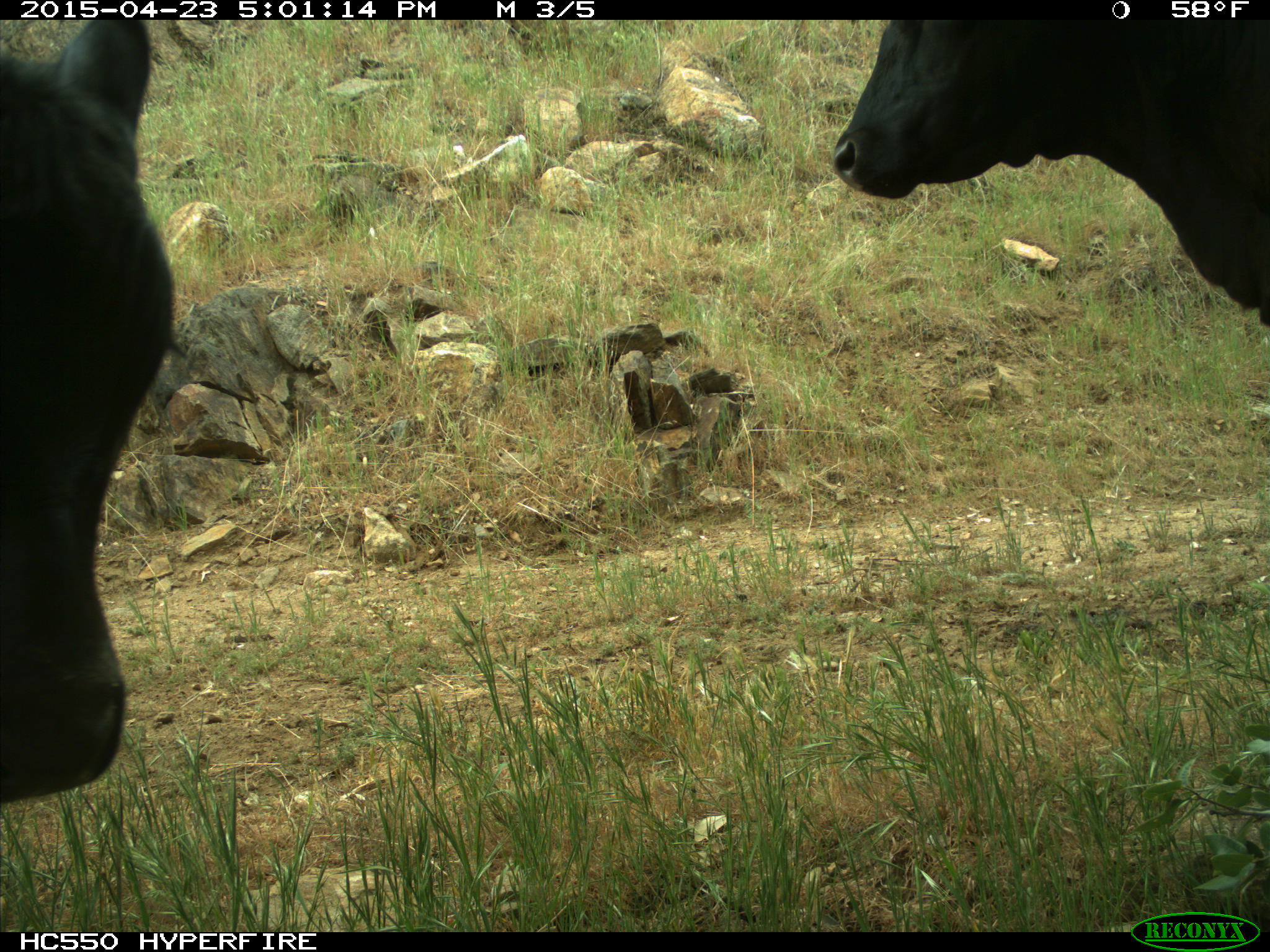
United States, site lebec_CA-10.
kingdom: Animalia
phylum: Chordata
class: Mammalia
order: Artiodactyla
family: Bovidae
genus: Bos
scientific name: Bos taurus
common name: domestic cow